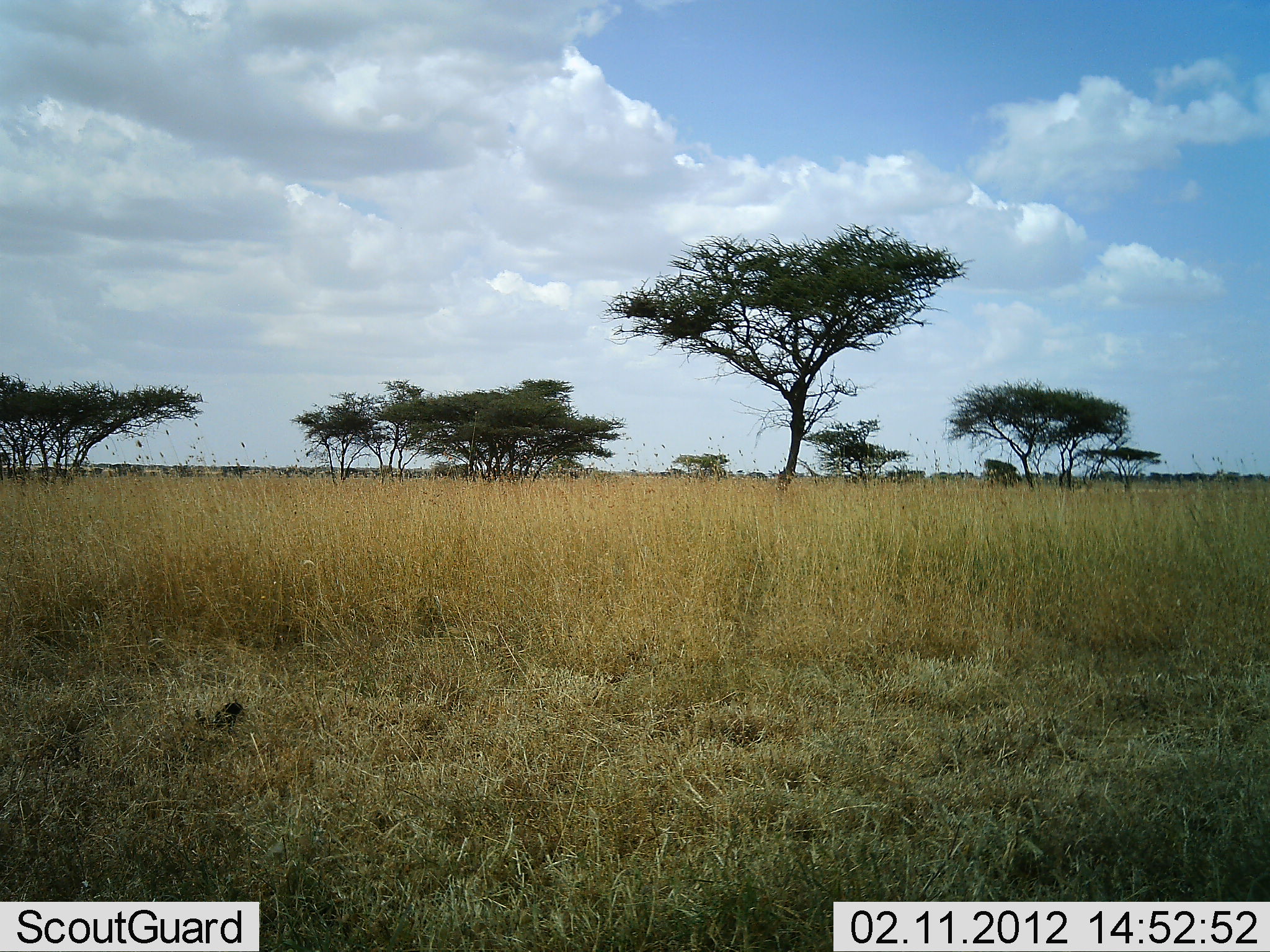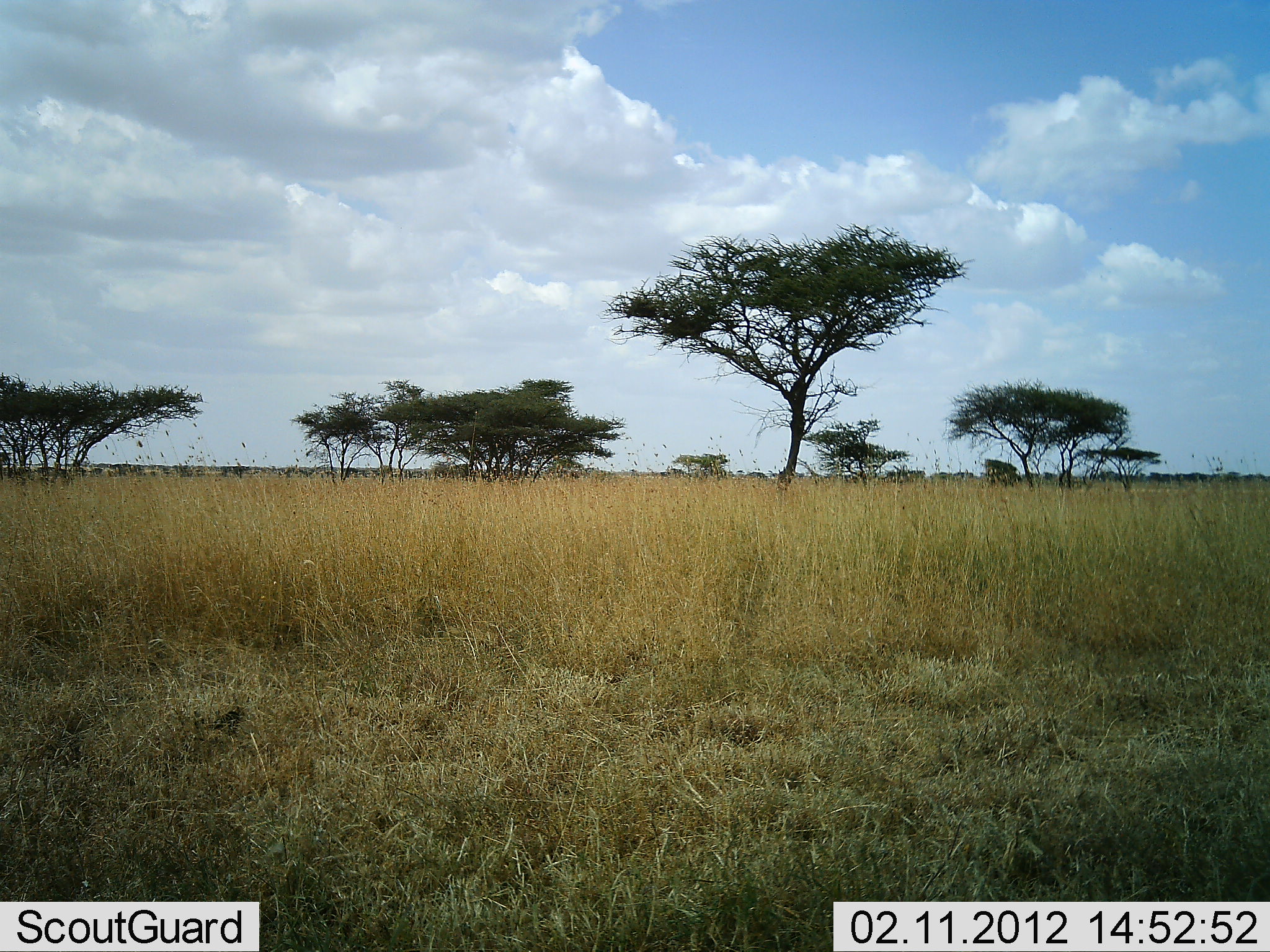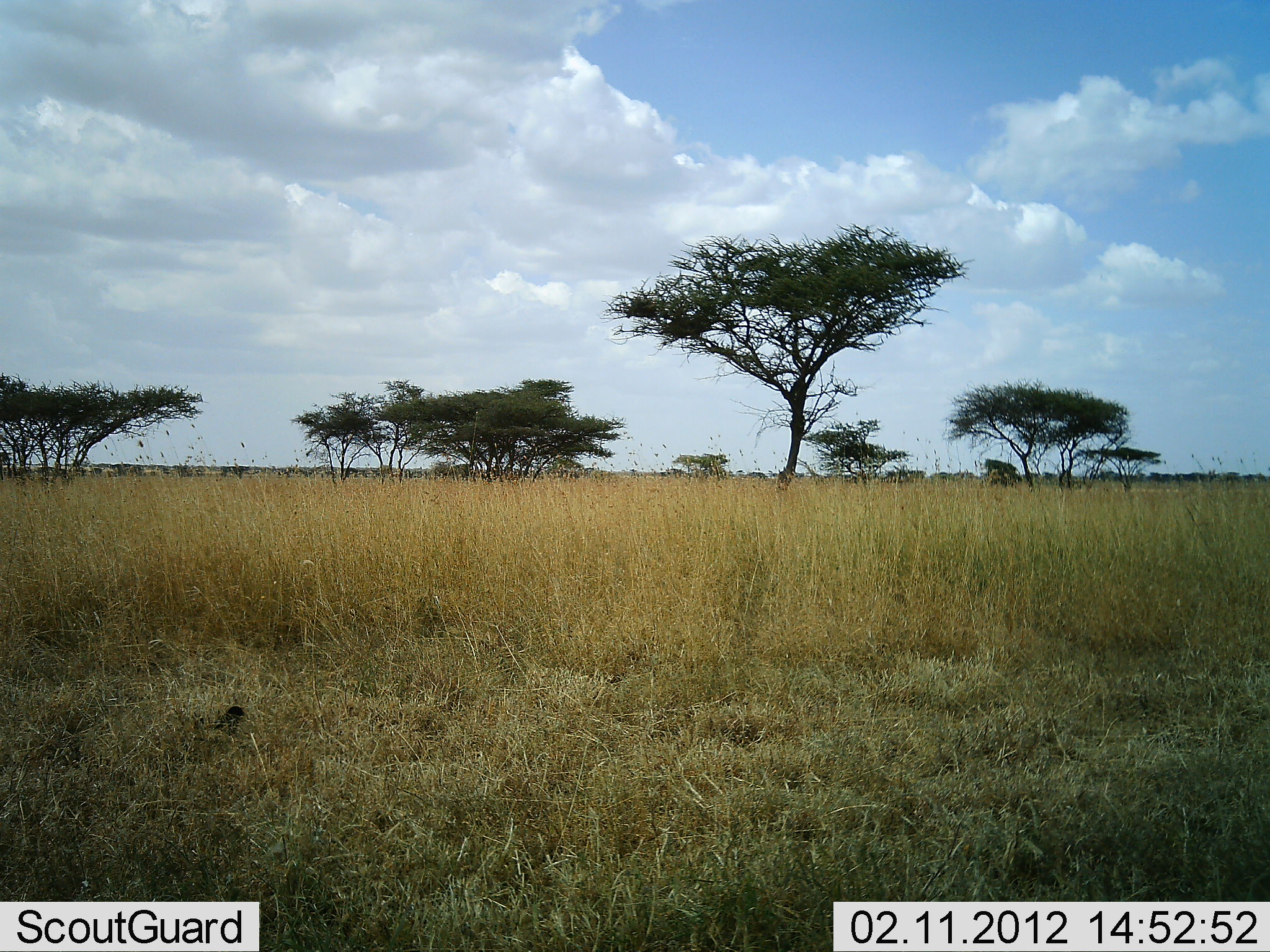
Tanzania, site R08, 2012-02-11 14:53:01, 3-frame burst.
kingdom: Animalia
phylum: Chordata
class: Aves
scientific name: Aves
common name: bird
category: otherbird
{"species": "otherbird (bird) (Aves)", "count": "1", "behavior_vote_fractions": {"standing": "76%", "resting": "0%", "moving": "18%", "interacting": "0%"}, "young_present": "0%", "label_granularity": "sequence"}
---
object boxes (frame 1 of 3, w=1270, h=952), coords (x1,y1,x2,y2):
animal: (191,697,246,735)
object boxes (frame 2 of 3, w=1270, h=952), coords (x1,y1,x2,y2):
animal: (191,704,246,743)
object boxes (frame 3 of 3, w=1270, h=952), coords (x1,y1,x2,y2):
animal: (191,704,247,741)